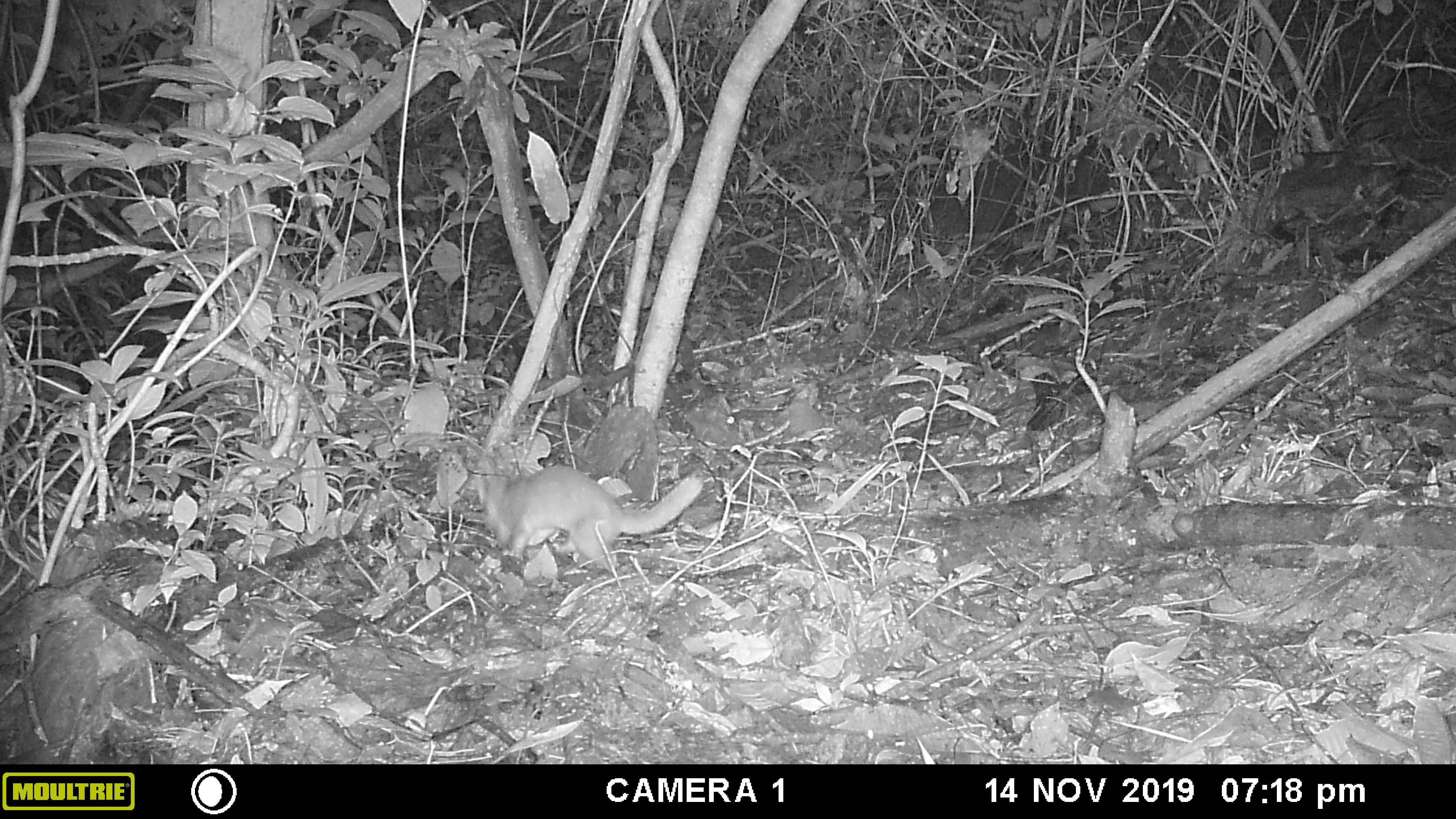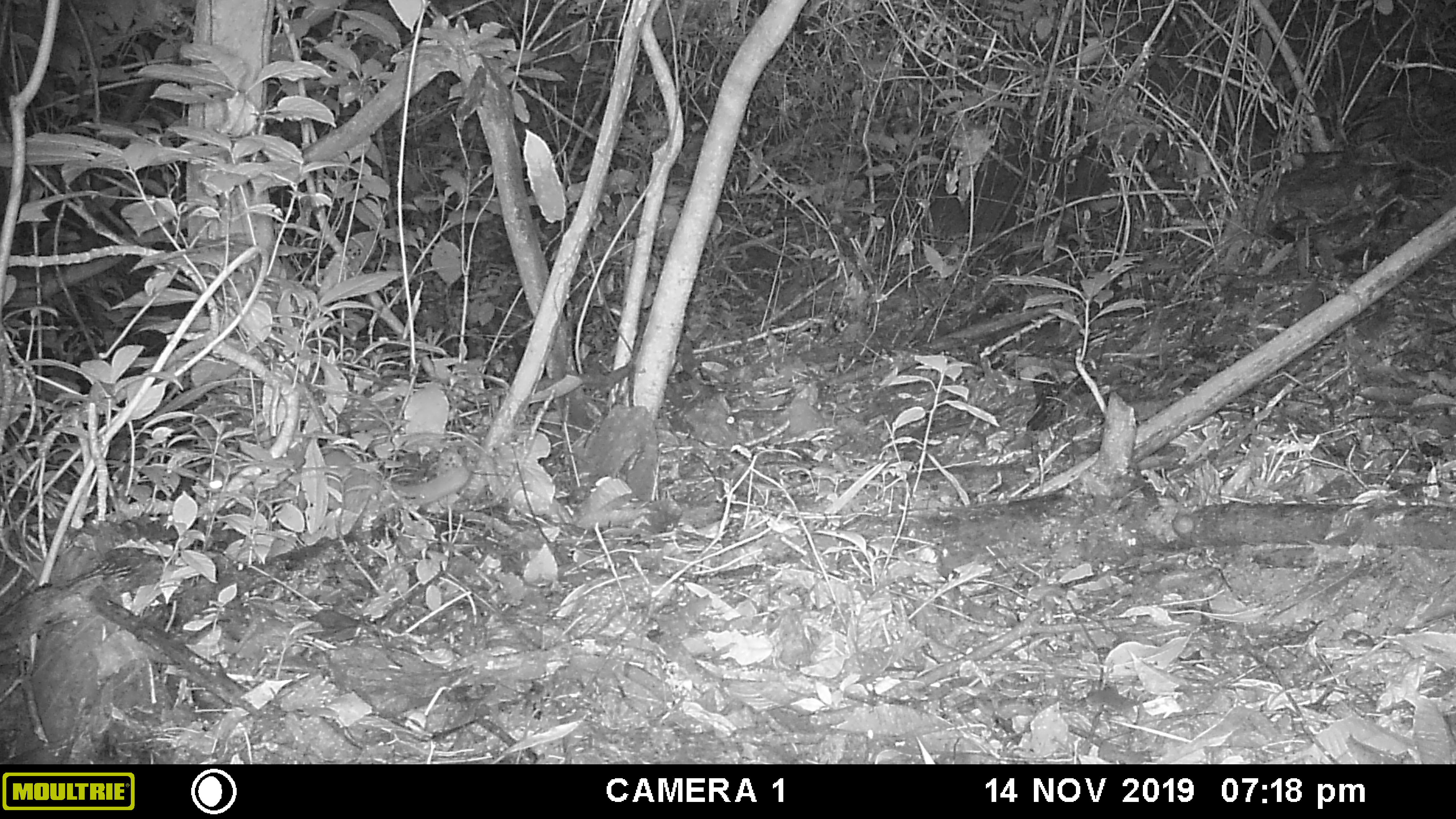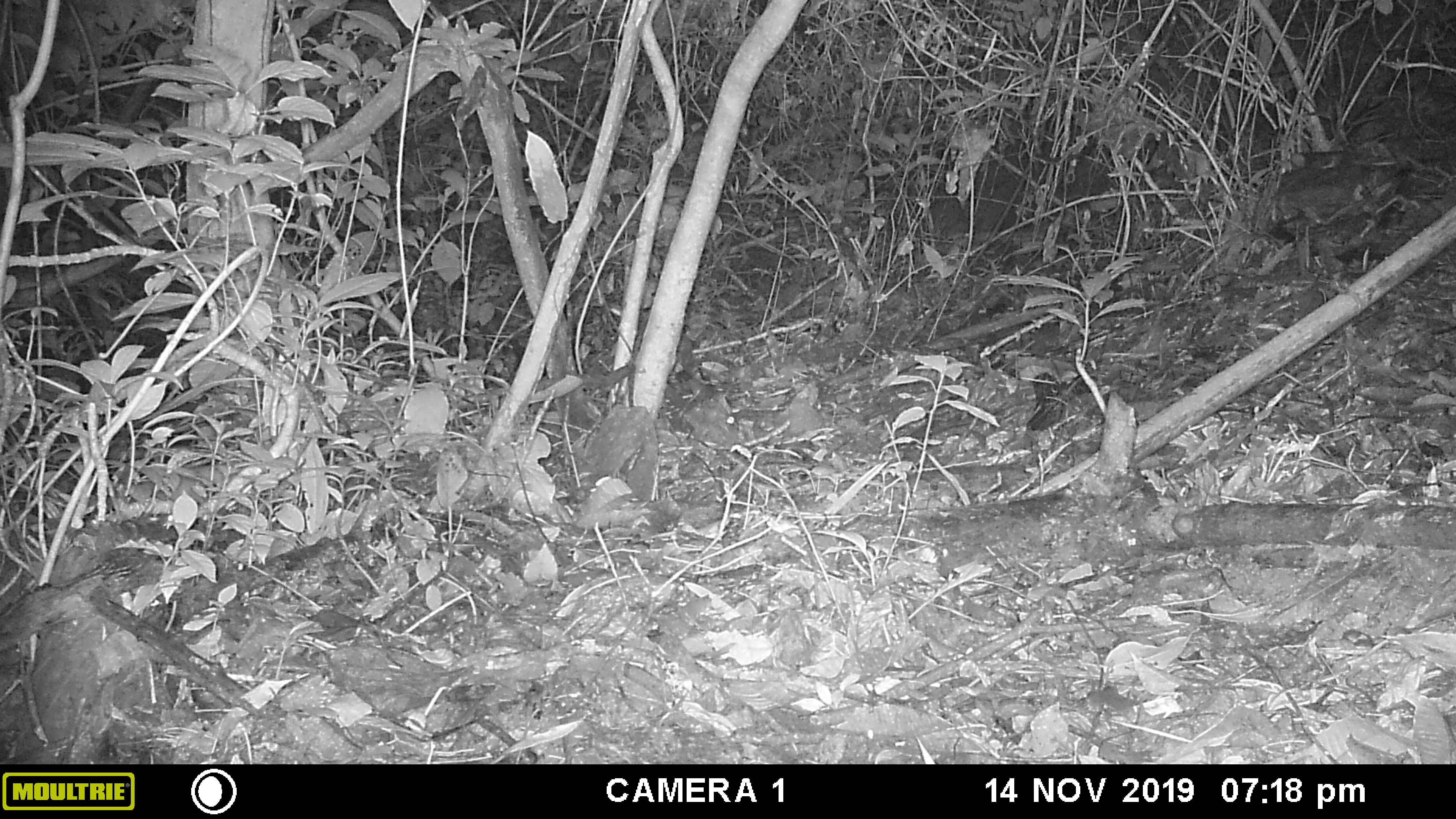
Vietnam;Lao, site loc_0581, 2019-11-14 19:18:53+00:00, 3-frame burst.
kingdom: Animalia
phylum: Chordata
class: Mammalia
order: Carnivora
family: Mustelidae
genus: Melogale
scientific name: Melogale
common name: ferret badger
Ferret badger (Melogale). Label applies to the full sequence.